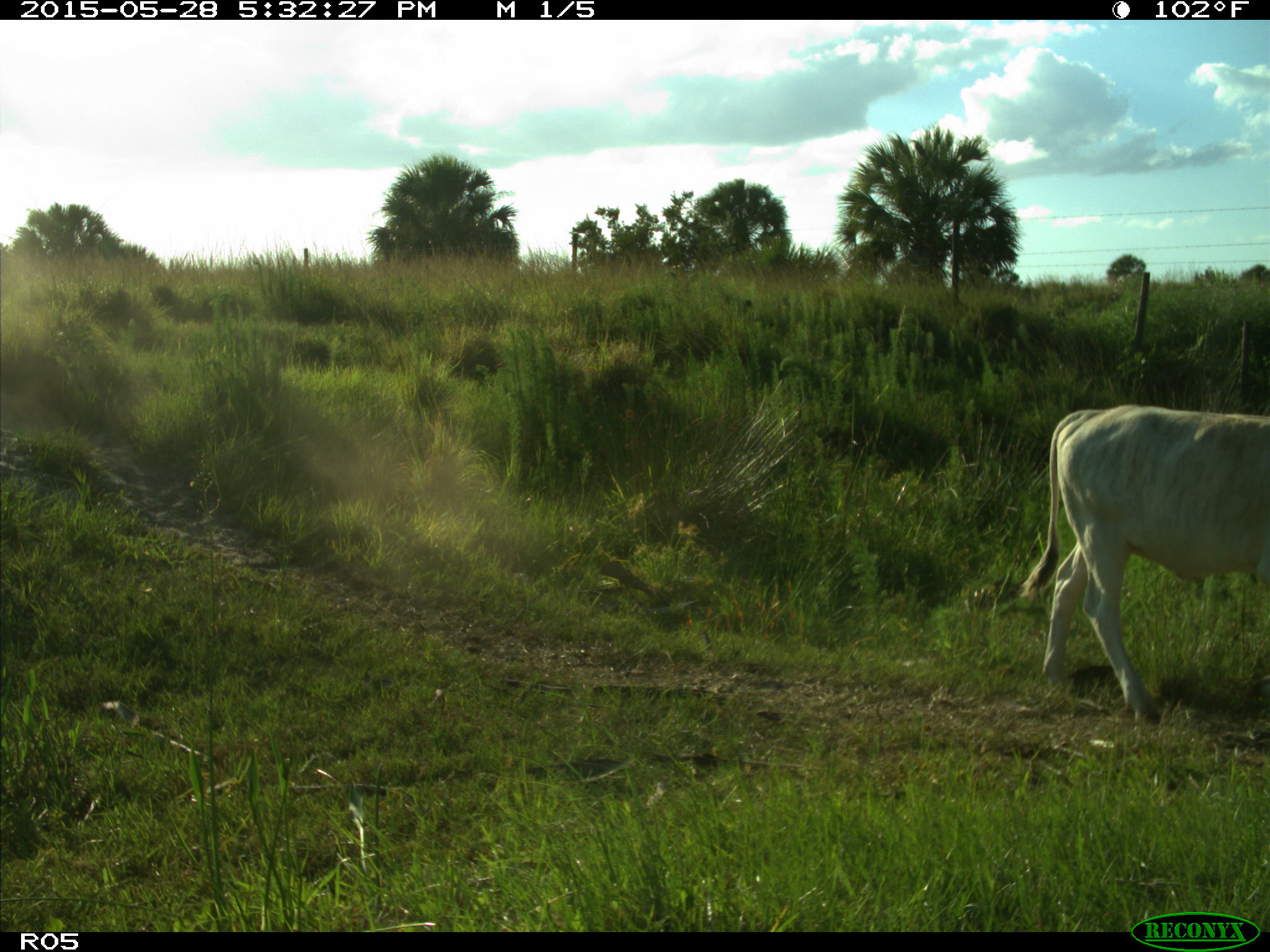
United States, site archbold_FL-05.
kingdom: Animalia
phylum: Chordata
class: Mammalia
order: Artiodactyla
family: Bovidae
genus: Bos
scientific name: Bos taurus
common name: domestic cow